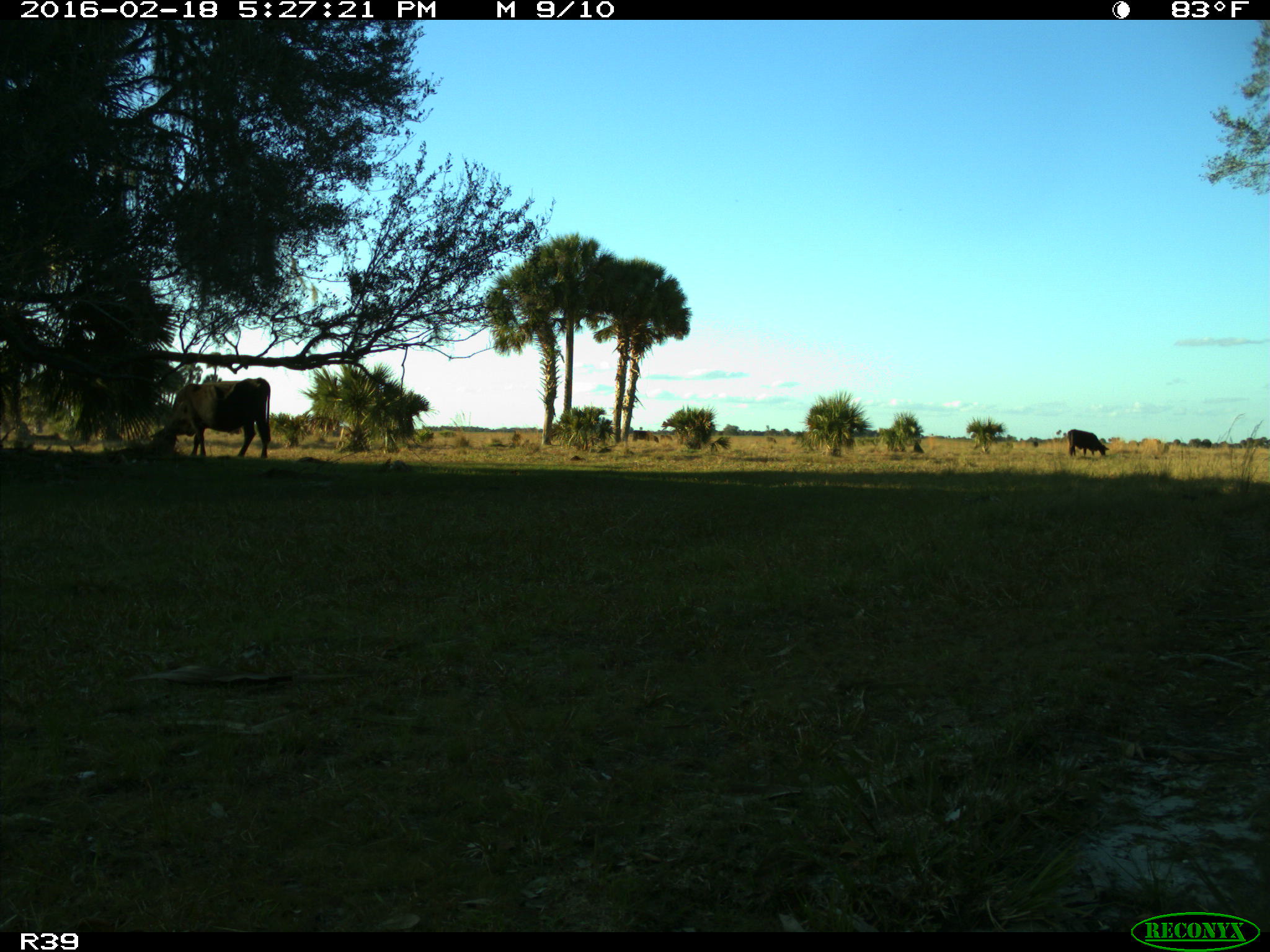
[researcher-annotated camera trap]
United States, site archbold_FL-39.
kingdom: Animalia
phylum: Chordata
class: Mammalia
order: Artiodactyla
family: Bovidae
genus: Bos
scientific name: Bos taurus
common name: domestic cow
Bos taurus (domestic cow).